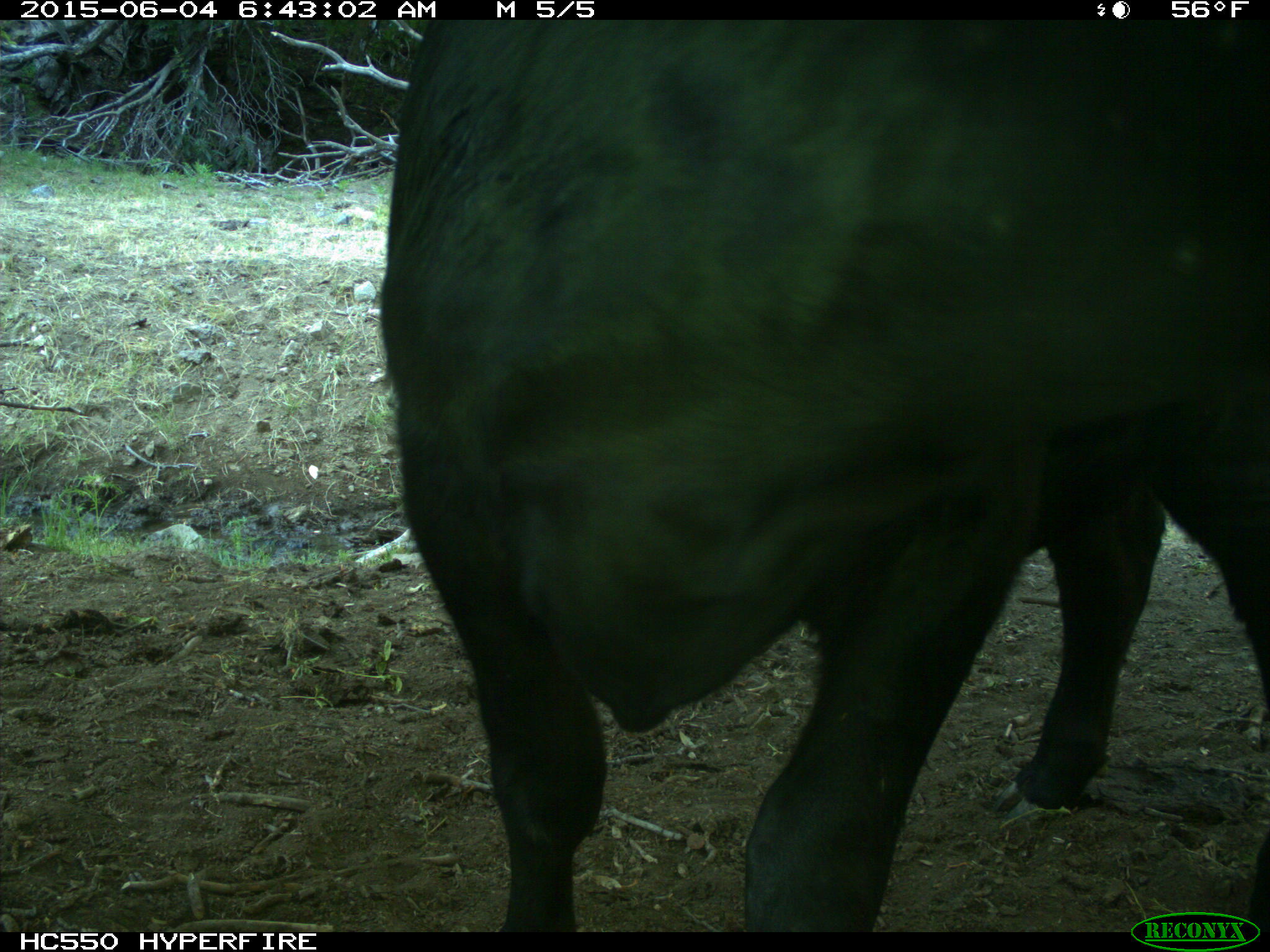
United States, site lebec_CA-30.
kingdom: Animalia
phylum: Chordata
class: Mammalia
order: Artiodactyla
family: Bovidae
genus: Bos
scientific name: Bos taurus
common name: domestic cow